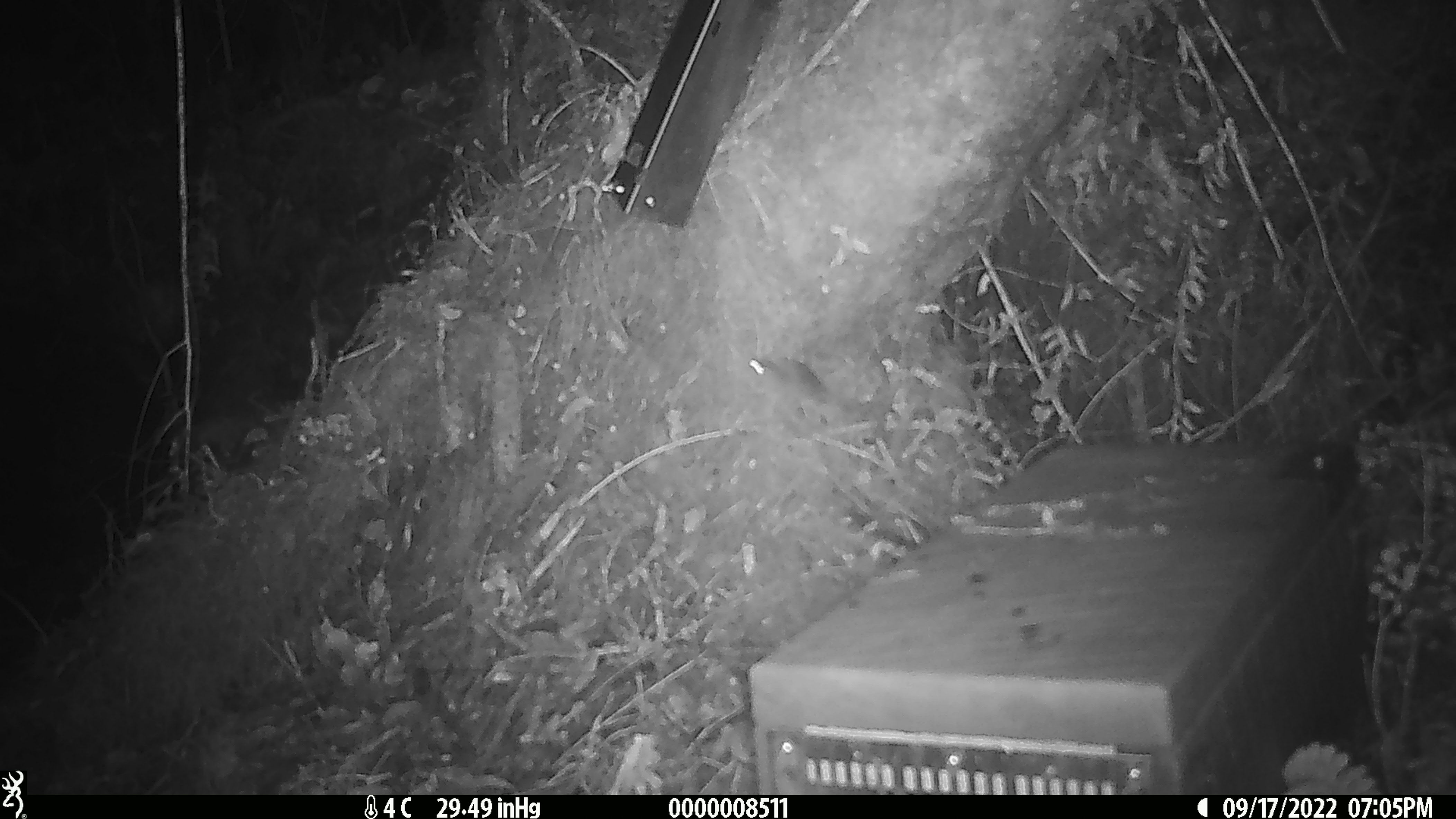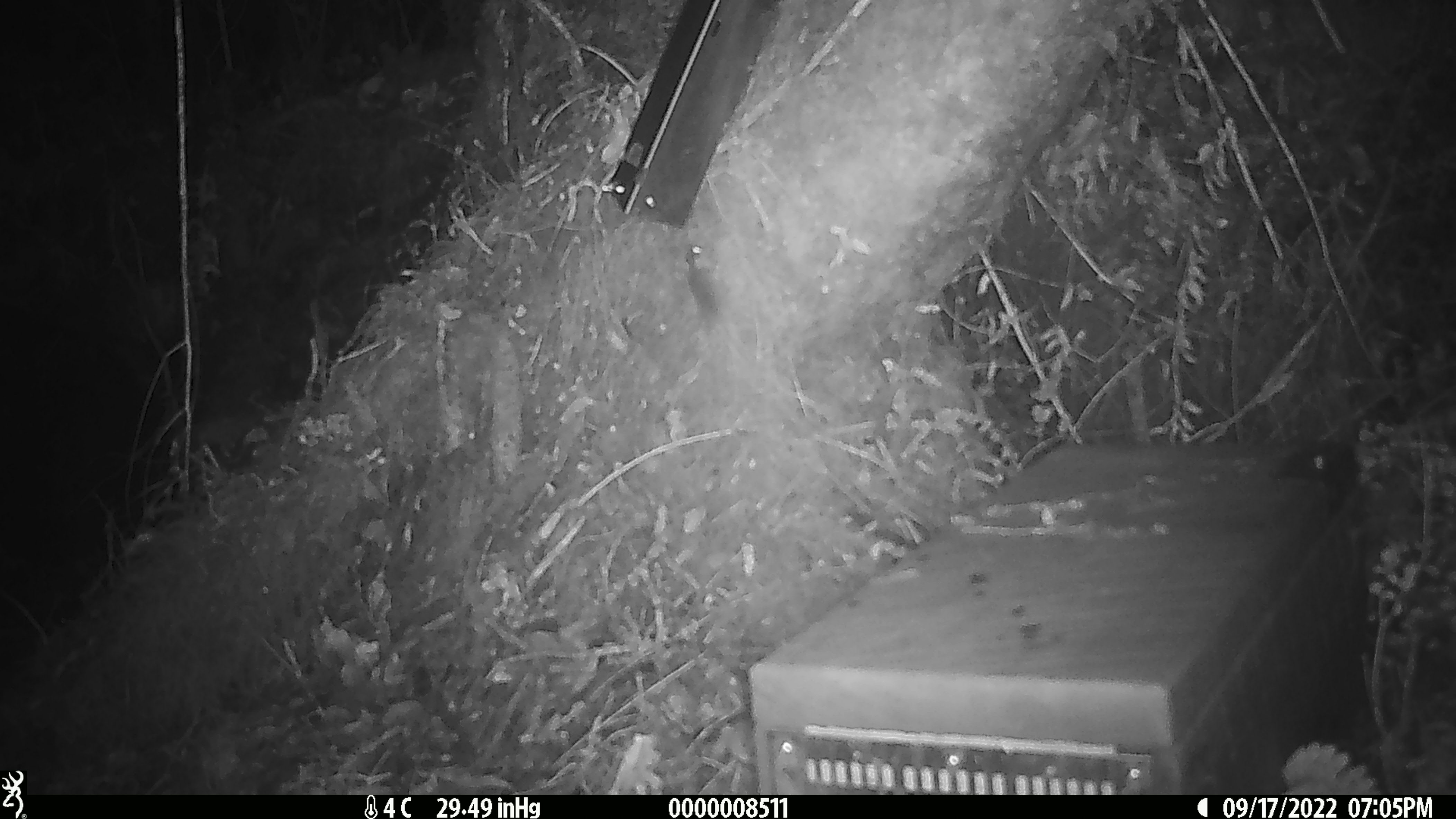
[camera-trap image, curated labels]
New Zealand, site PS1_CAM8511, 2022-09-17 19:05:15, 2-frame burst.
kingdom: Animalia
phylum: Chordata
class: Mammalia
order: Rodentia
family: Muridae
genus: Mus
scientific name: Mus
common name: mouse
Mouse (Mus).